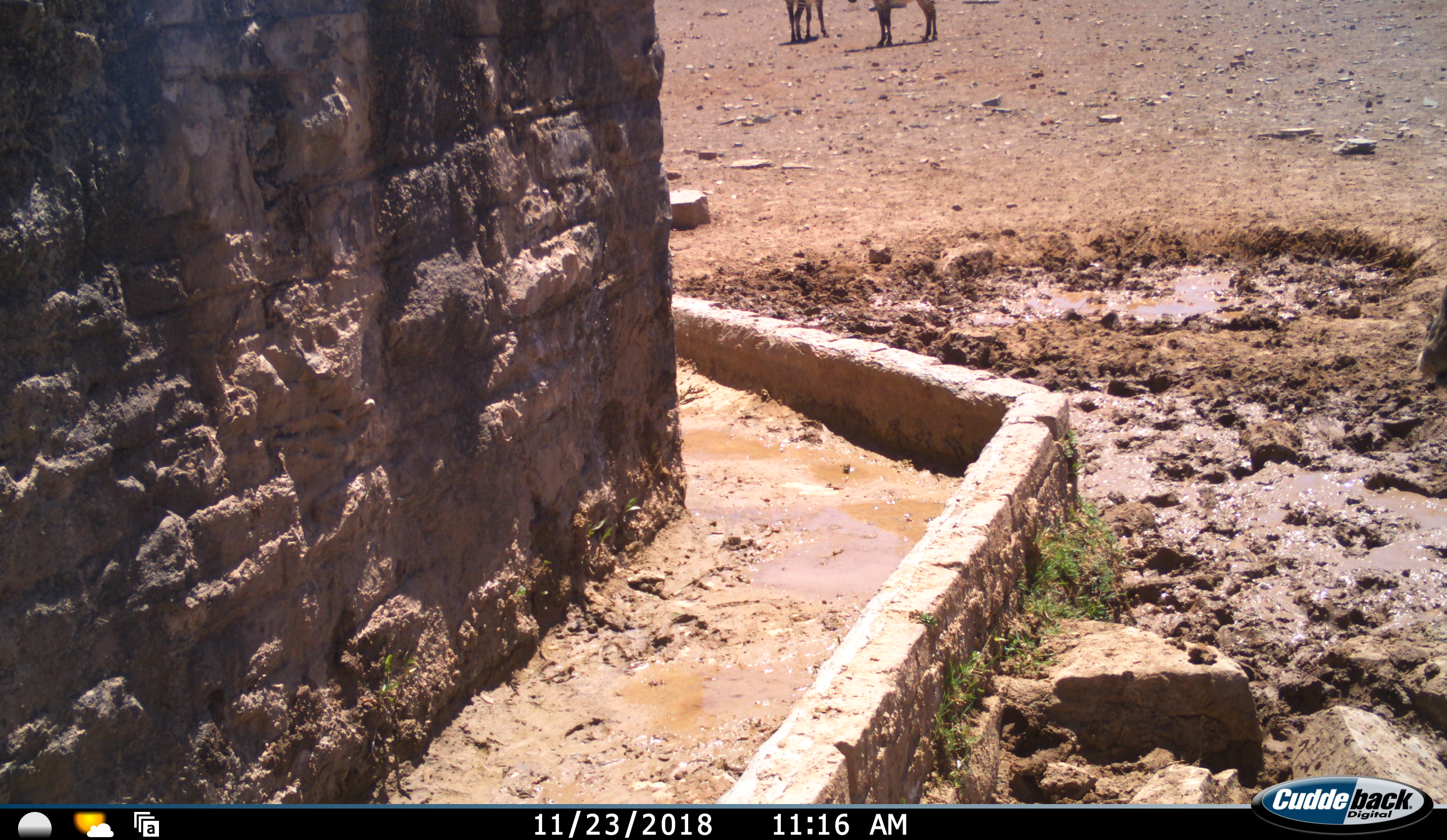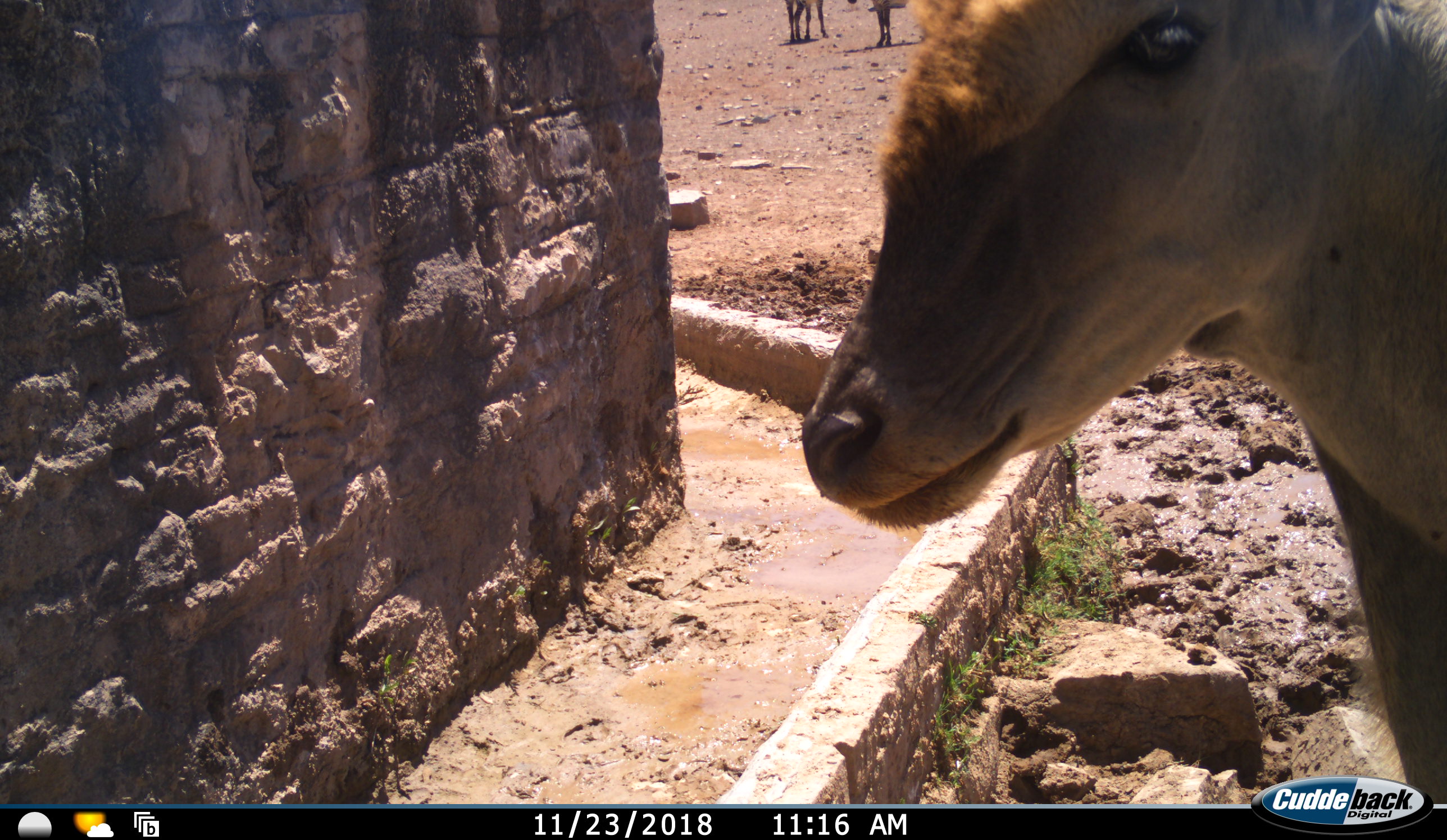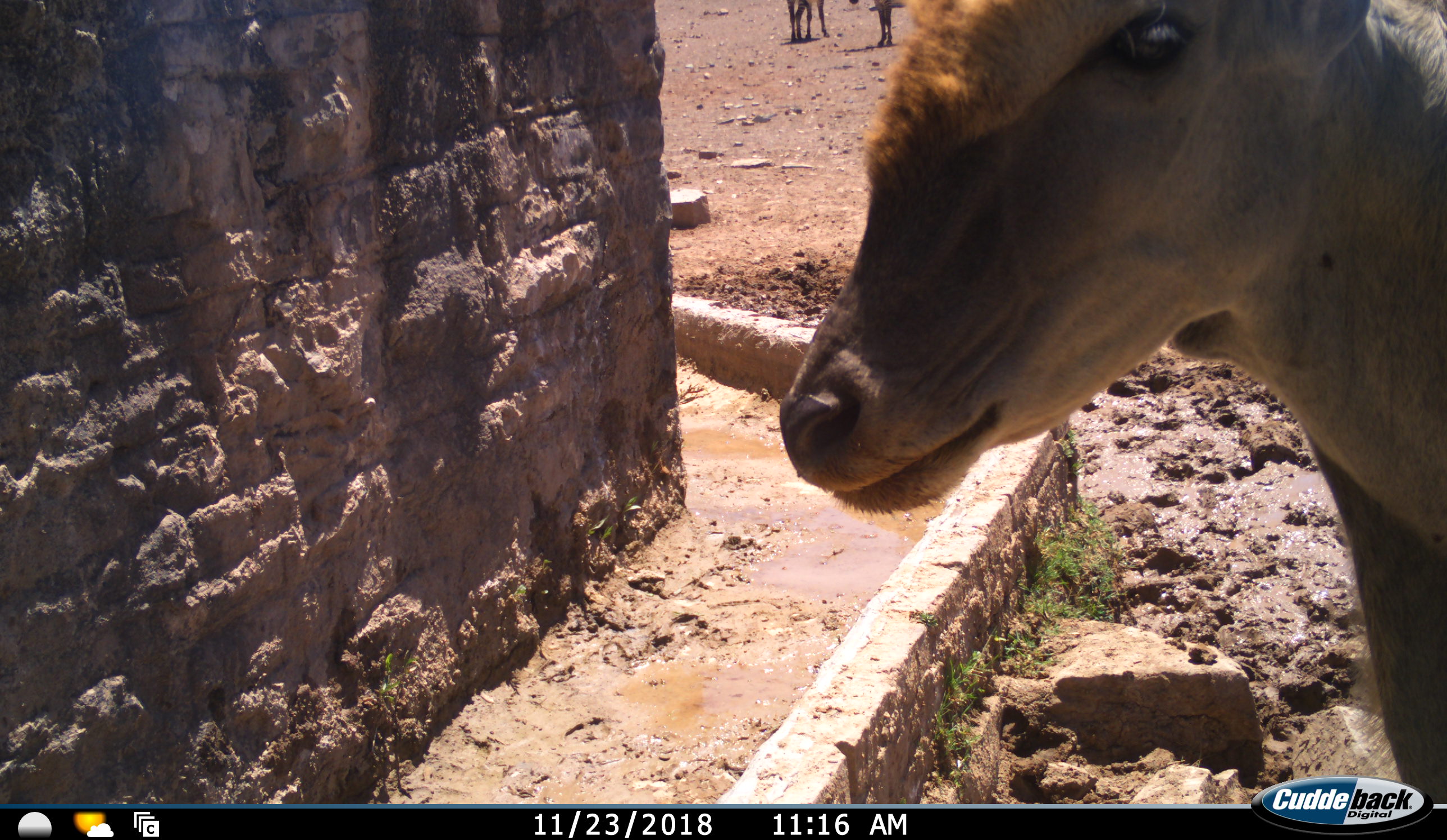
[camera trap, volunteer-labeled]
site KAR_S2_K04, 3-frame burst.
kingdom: Animalia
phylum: Chordata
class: Mammalia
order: Artiodactyla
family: Bovidae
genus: Tragelaphus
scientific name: Tragelaphus oryx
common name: eland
Eland (Tragelaphus oryx), count 1. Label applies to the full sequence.